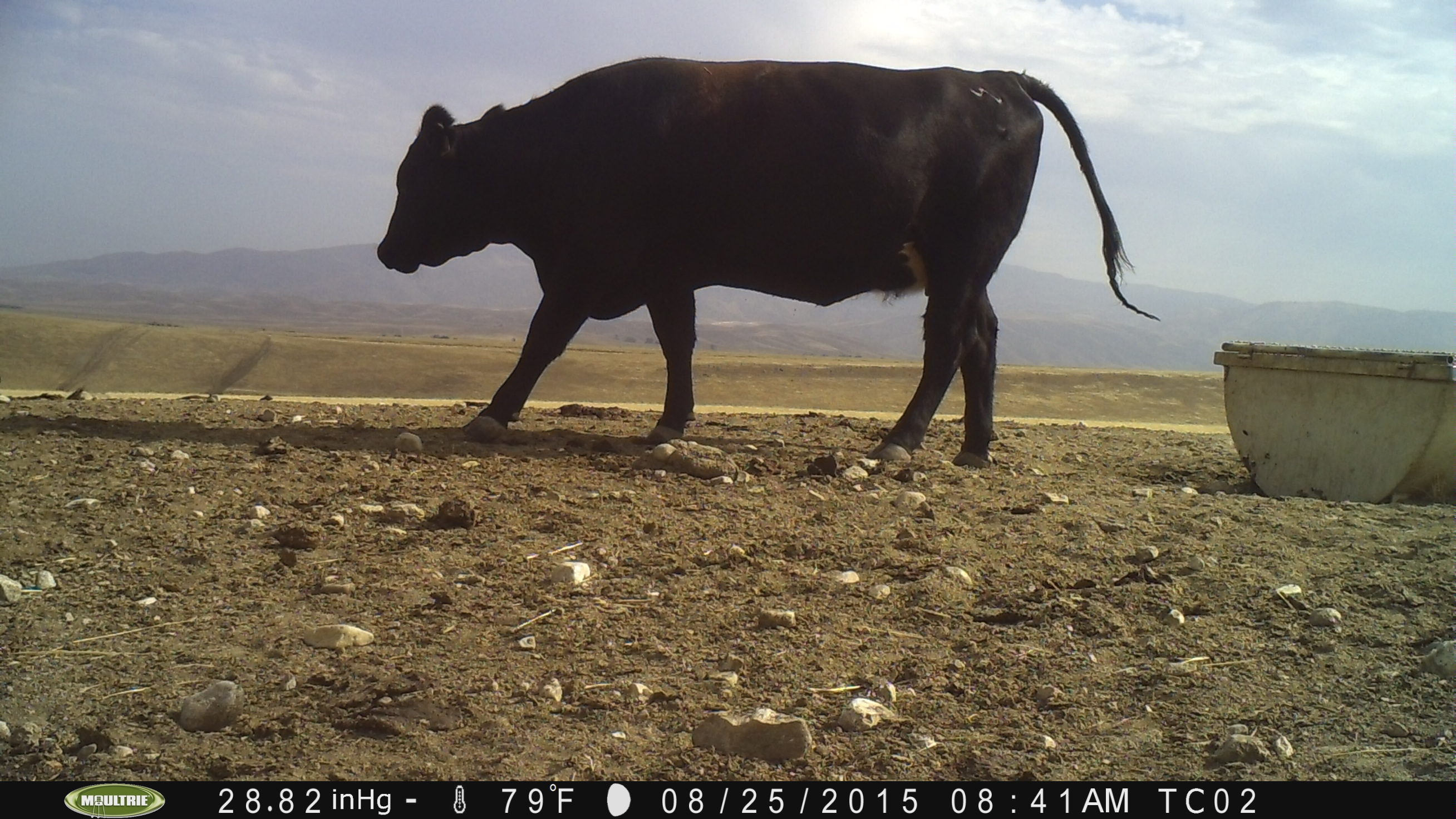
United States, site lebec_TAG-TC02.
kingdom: Animalia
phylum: Chordata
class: Mammalia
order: Artiodactyla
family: Bovidae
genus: Bos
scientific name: Bos taurus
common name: domestic cow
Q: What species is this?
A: Bos taurus (domestic cow).